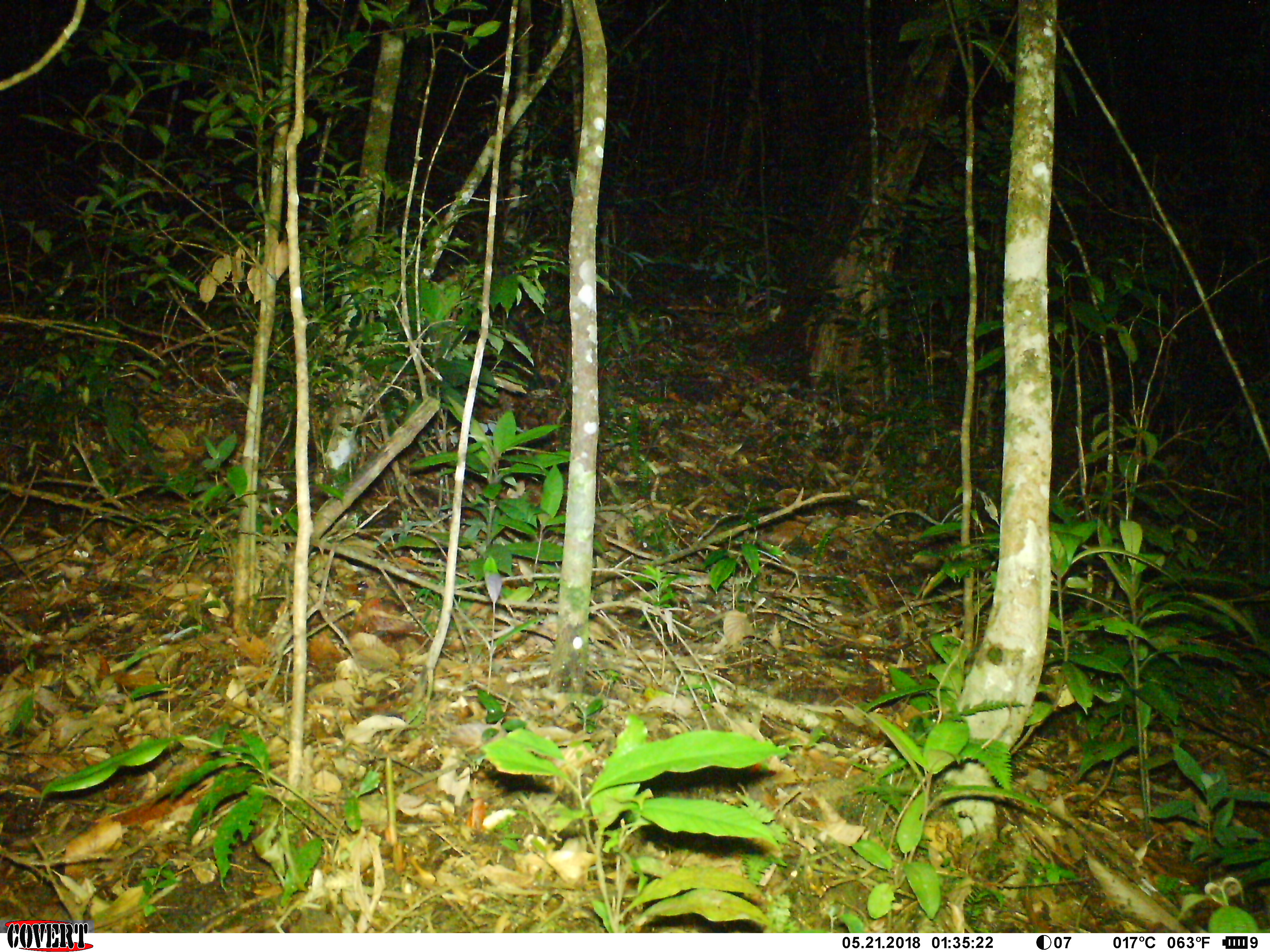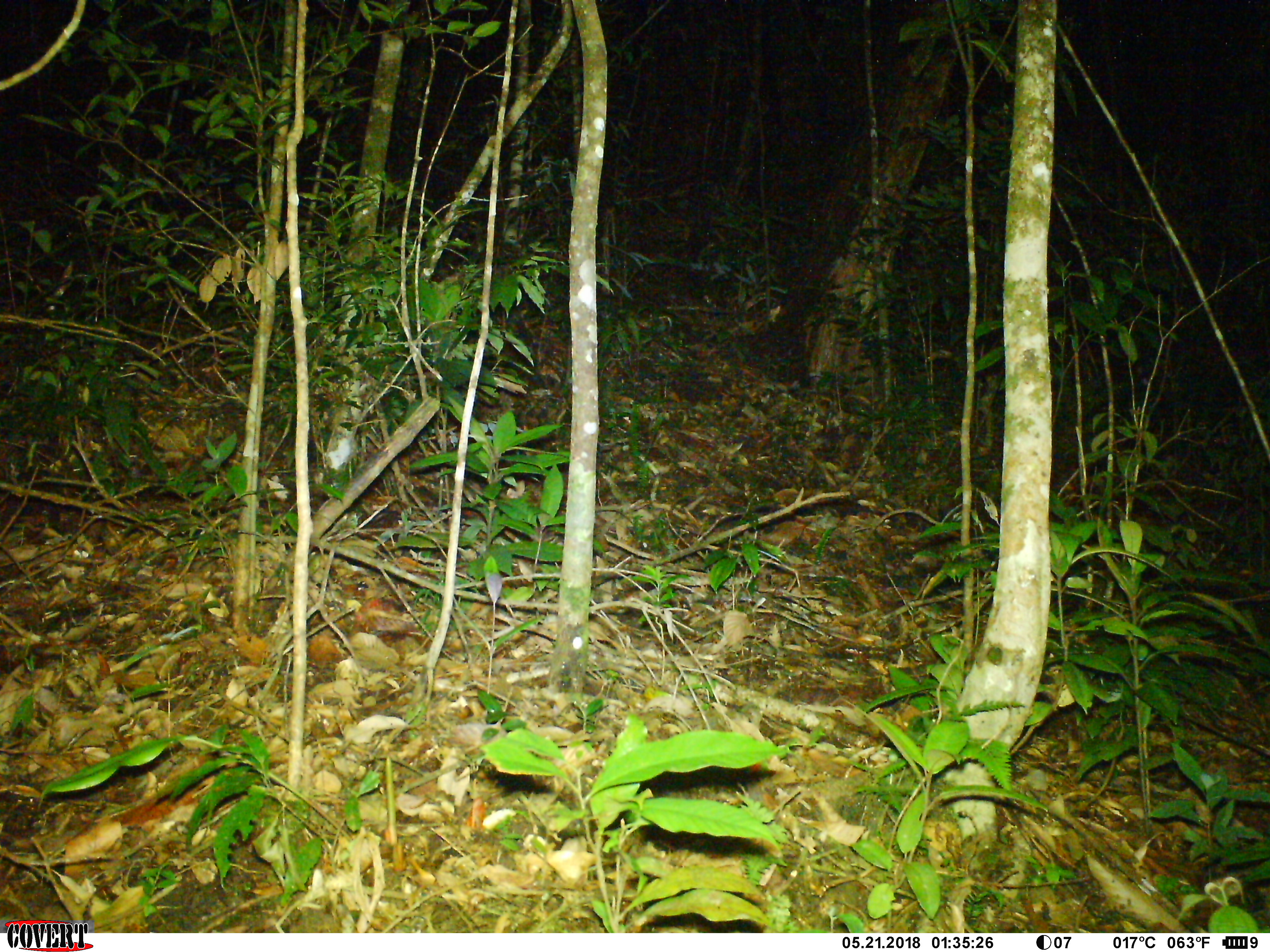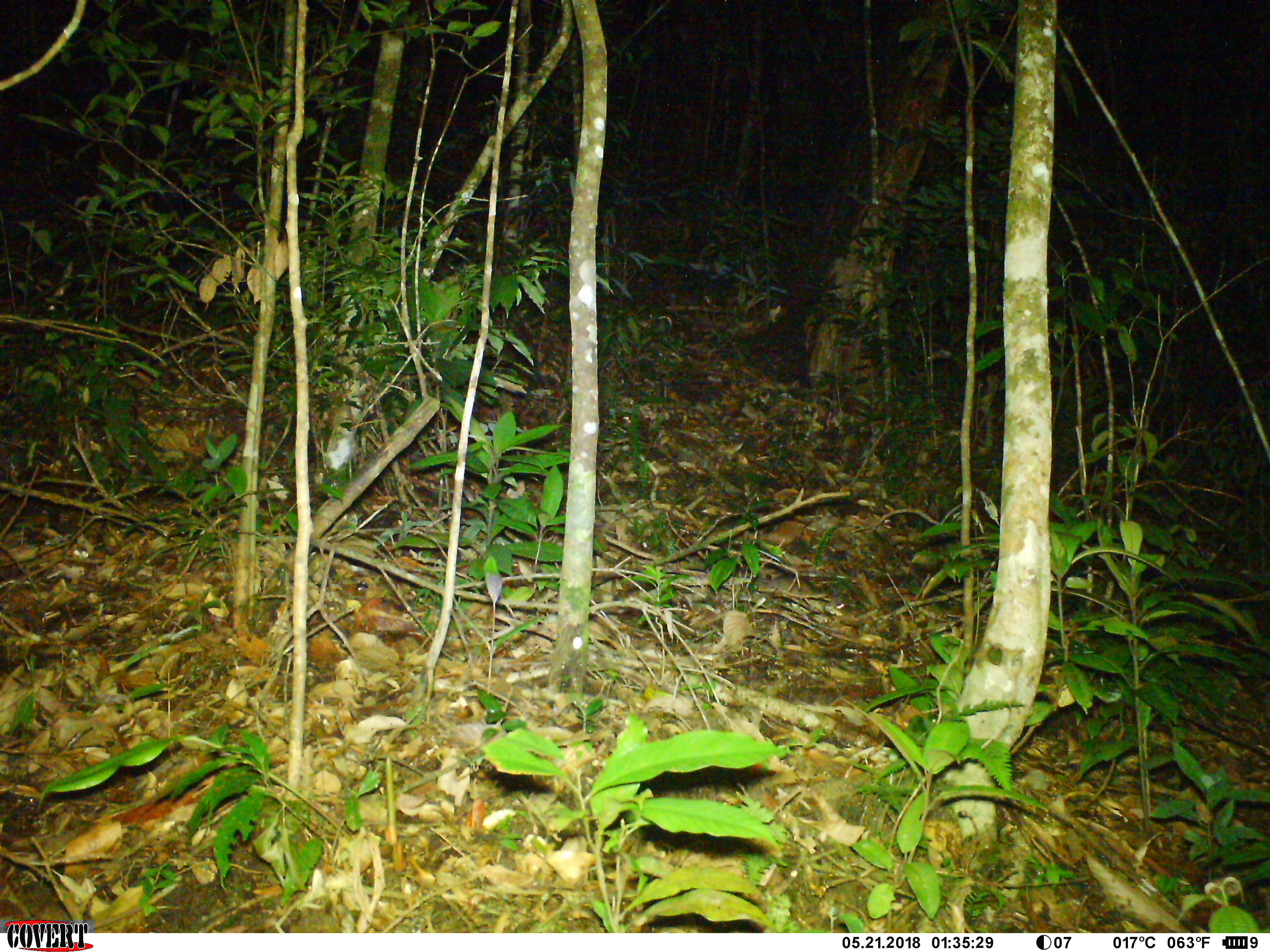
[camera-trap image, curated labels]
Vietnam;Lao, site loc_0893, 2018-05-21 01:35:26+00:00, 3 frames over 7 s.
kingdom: Animalia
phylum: Chordata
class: Mammalia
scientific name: Mammalia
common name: mammal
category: unidentified small mammal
Unidentified small mammal (mammal) (Mammalia). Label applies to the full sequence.